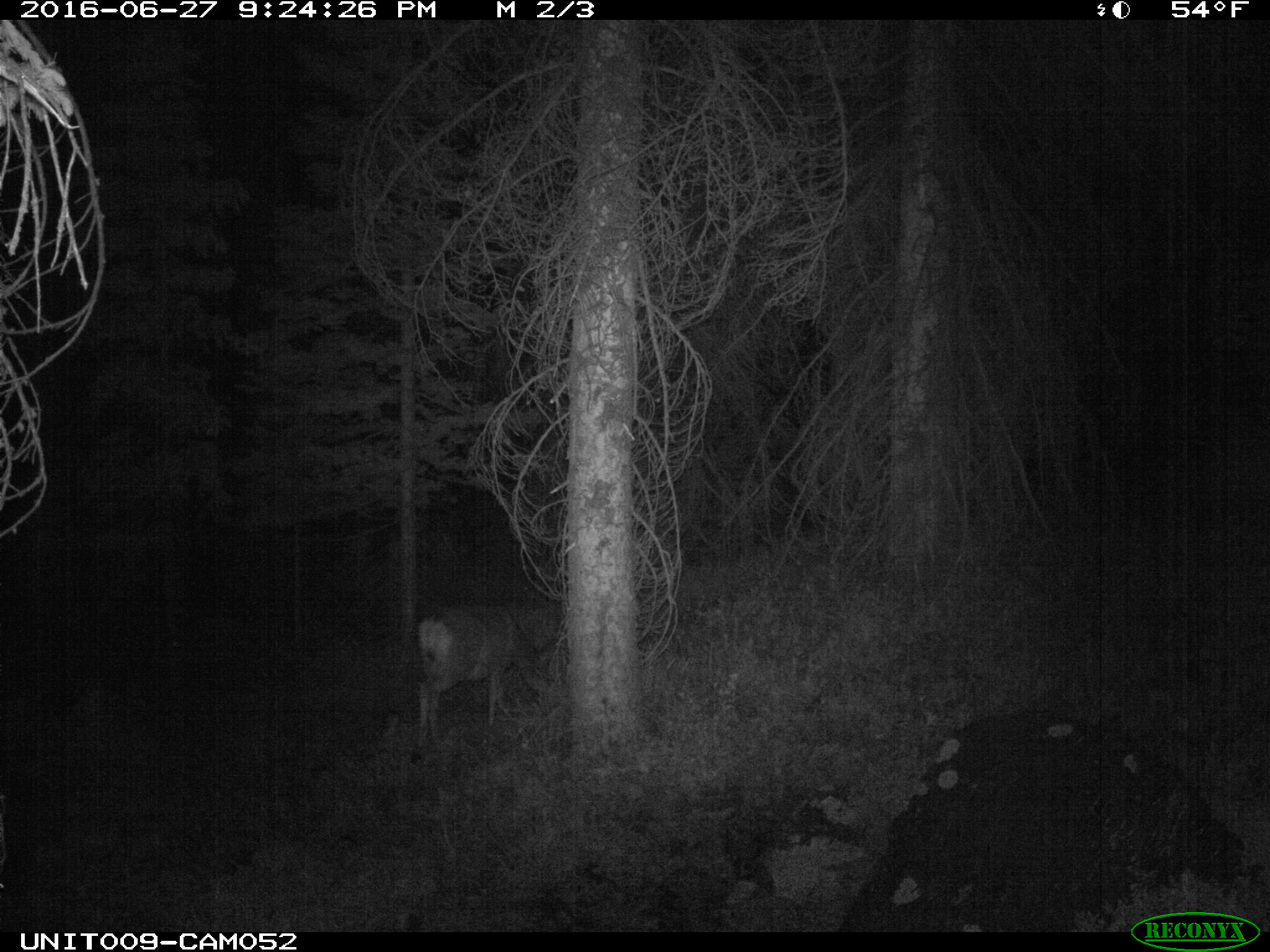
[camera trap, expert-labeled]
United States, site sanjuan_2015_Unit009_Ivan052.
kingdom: Animalia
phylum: Chordata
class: Mammalia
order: Artiodactyla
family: Cervidae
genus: Odocoileus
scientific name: Odocoileus hemionus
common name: mule deer